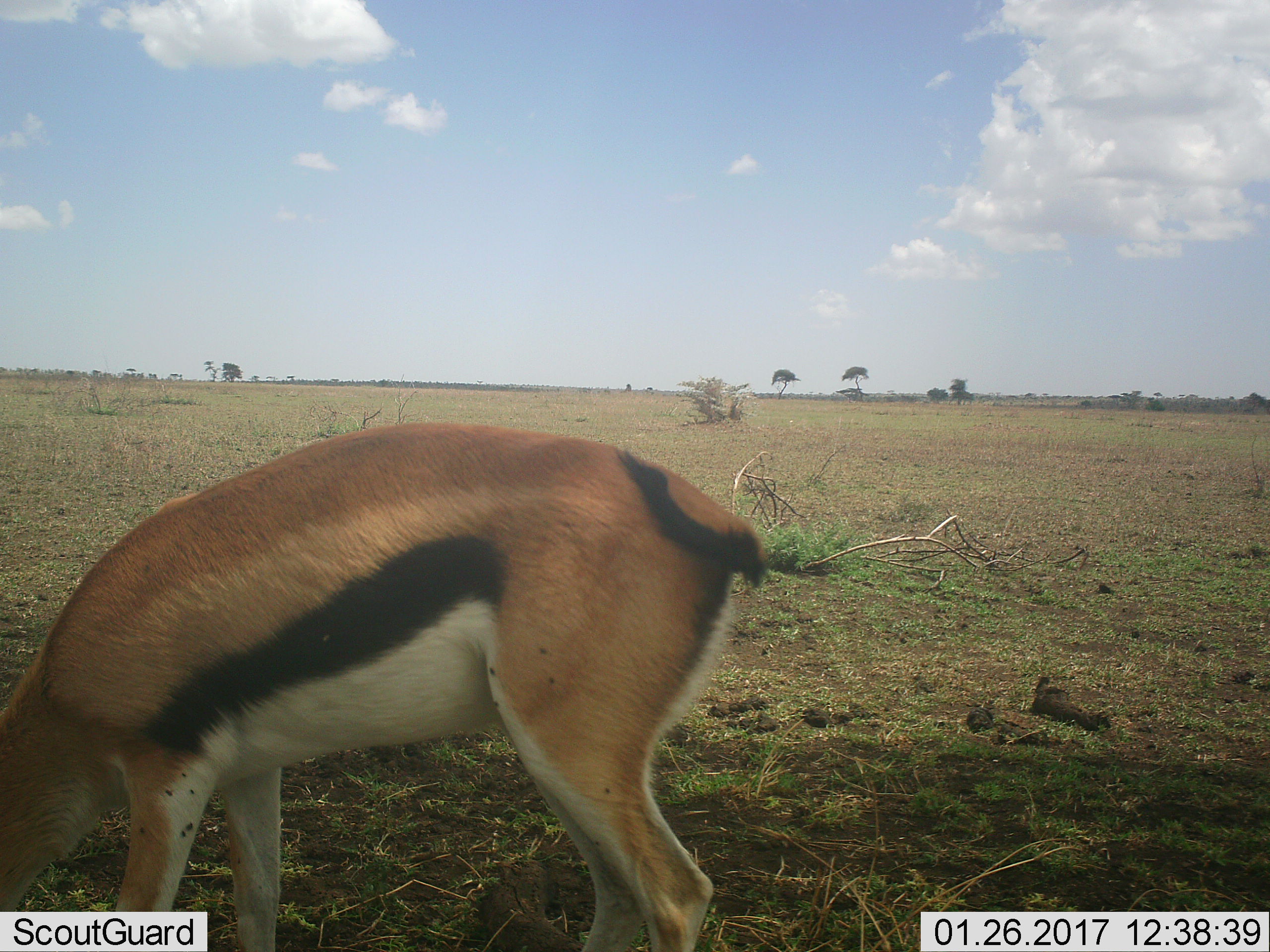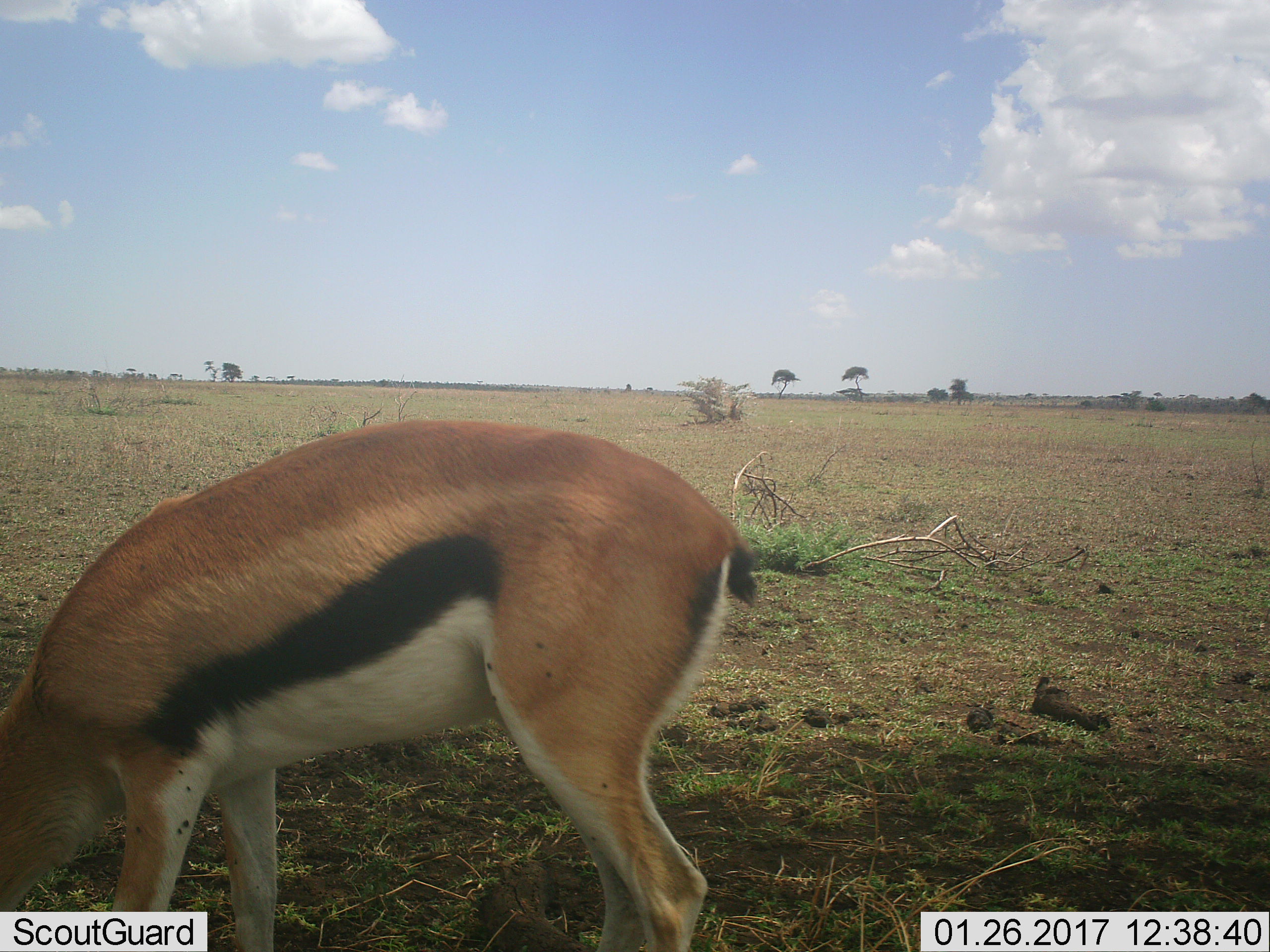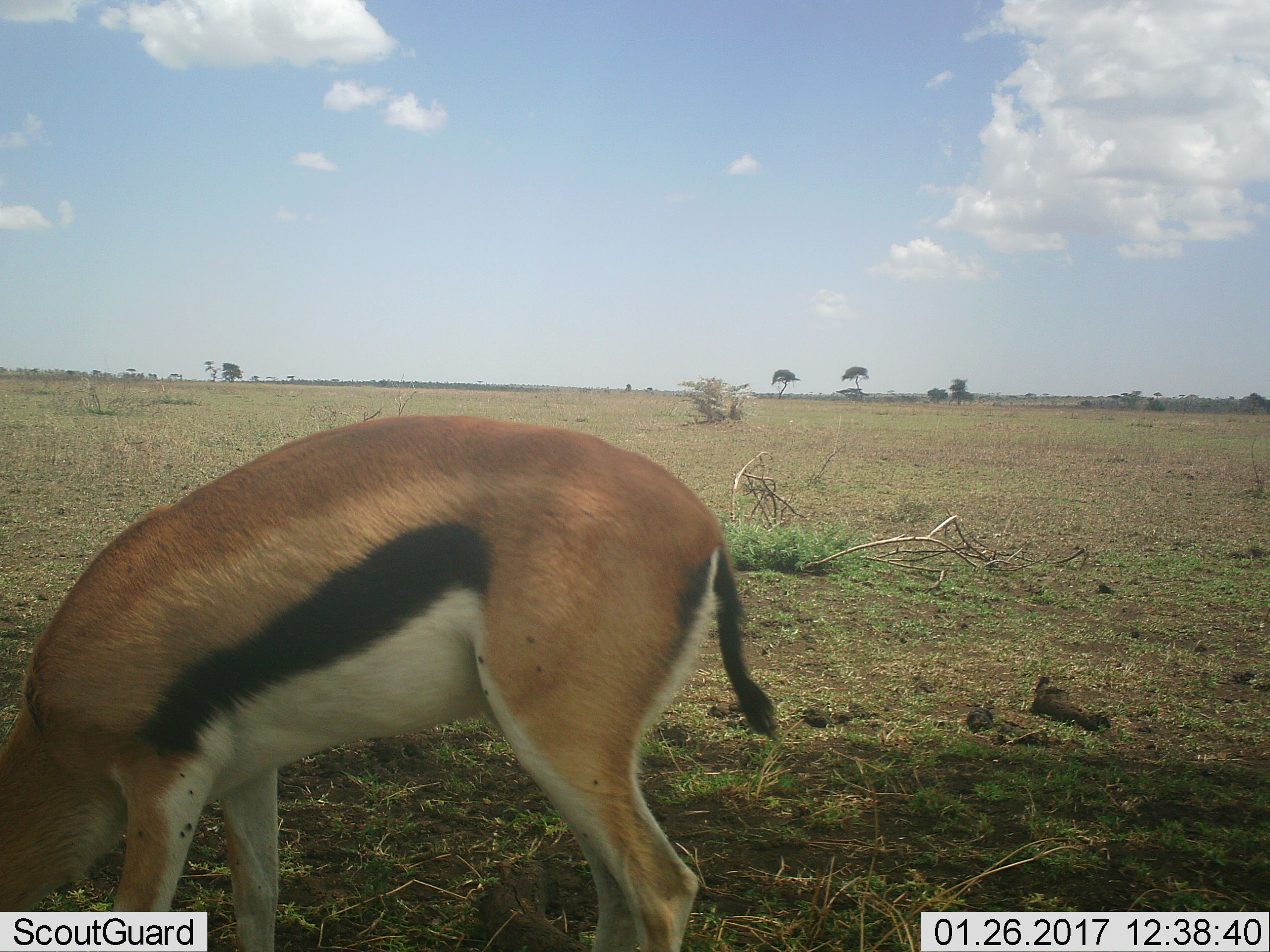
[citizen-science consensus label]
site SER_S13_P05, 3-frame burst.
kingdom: Animalia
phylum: Chordata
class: Mammalia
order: Artiodactyla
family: Bovidae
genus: Eudorcas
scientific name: Eudorcas thomsonii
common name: thomson's gazelle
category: gazellethomsons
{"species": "gazellethomsons (thomson's gazelle) (Eudorcas thomsonii)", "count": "1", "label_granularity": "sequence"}